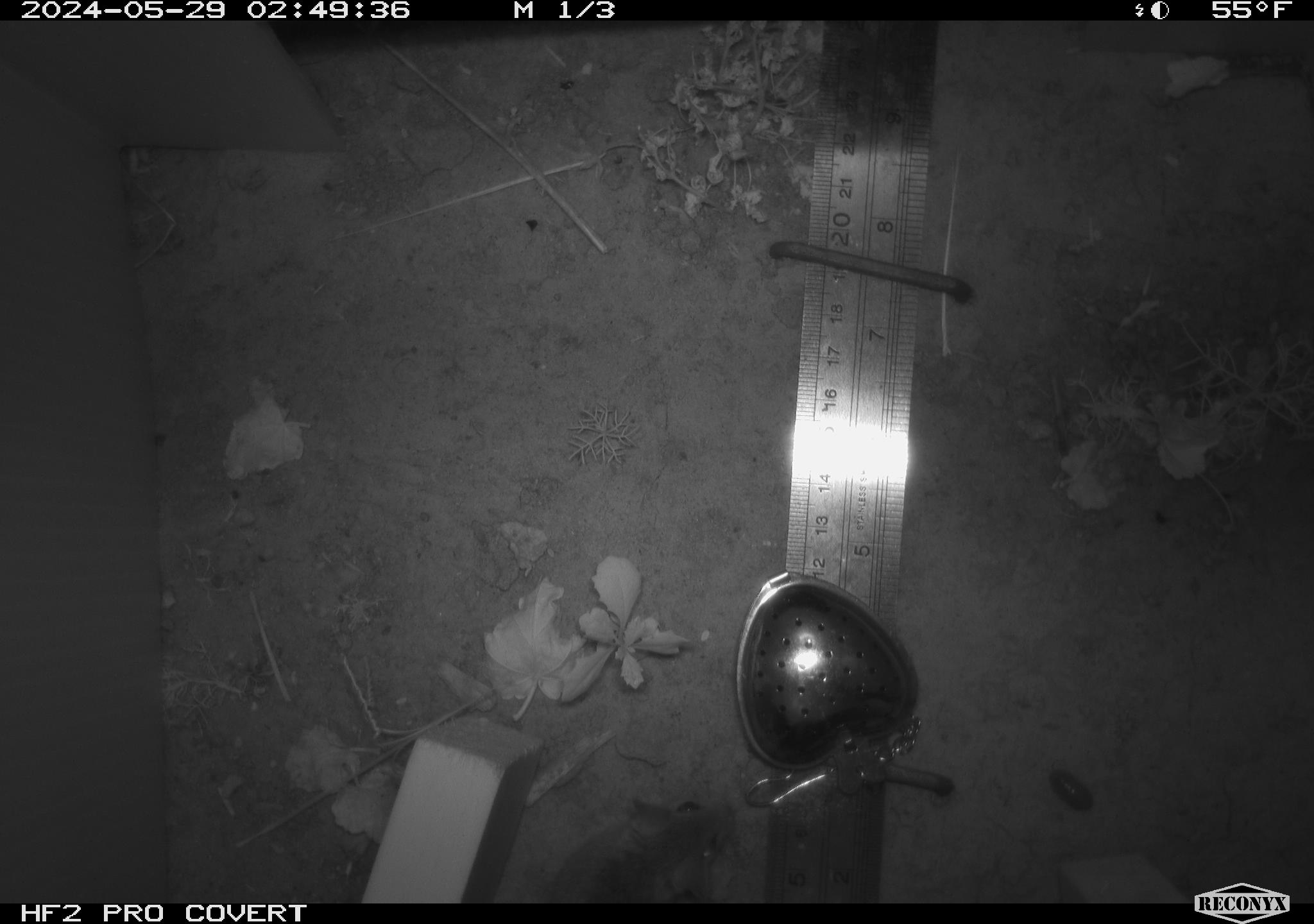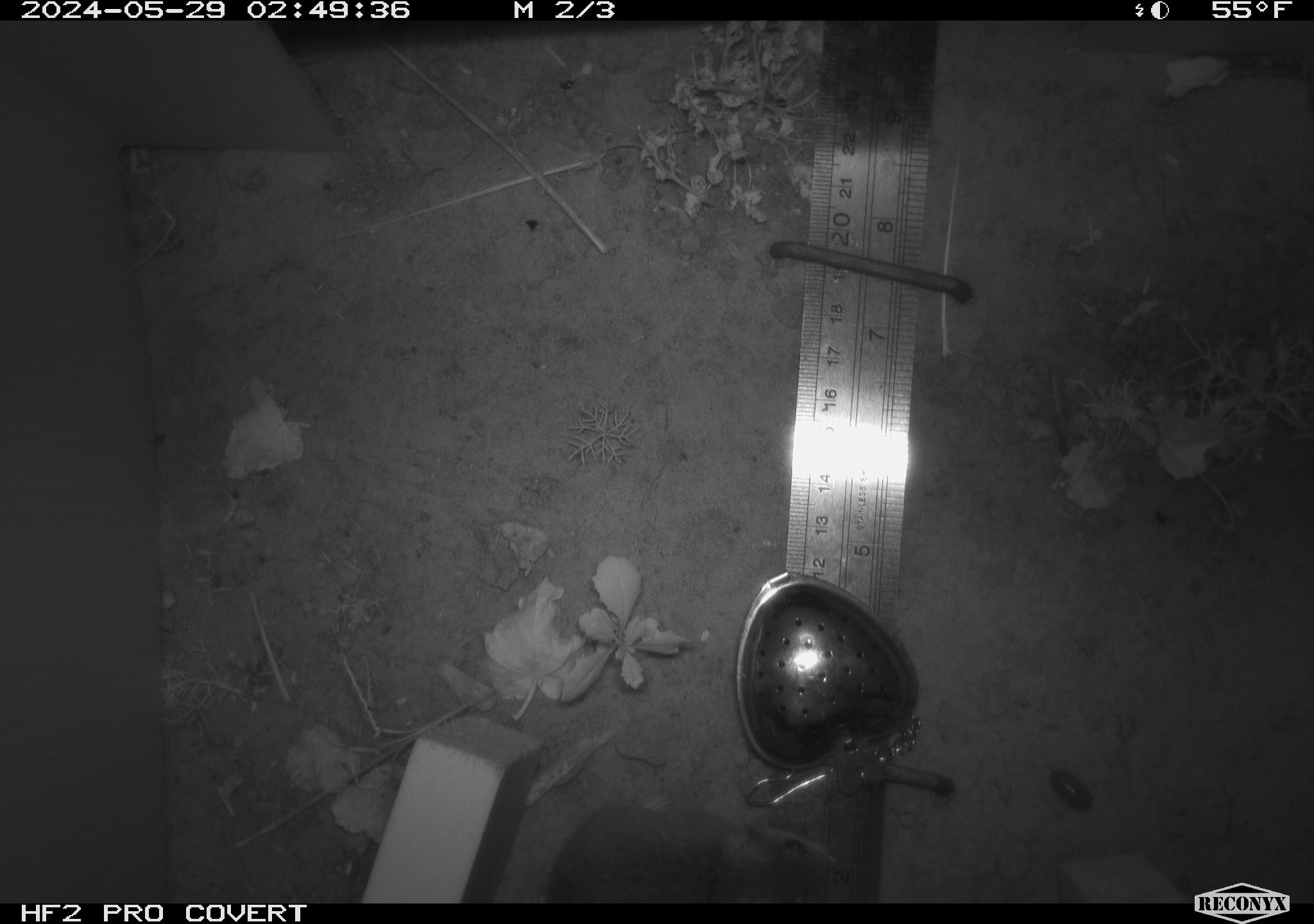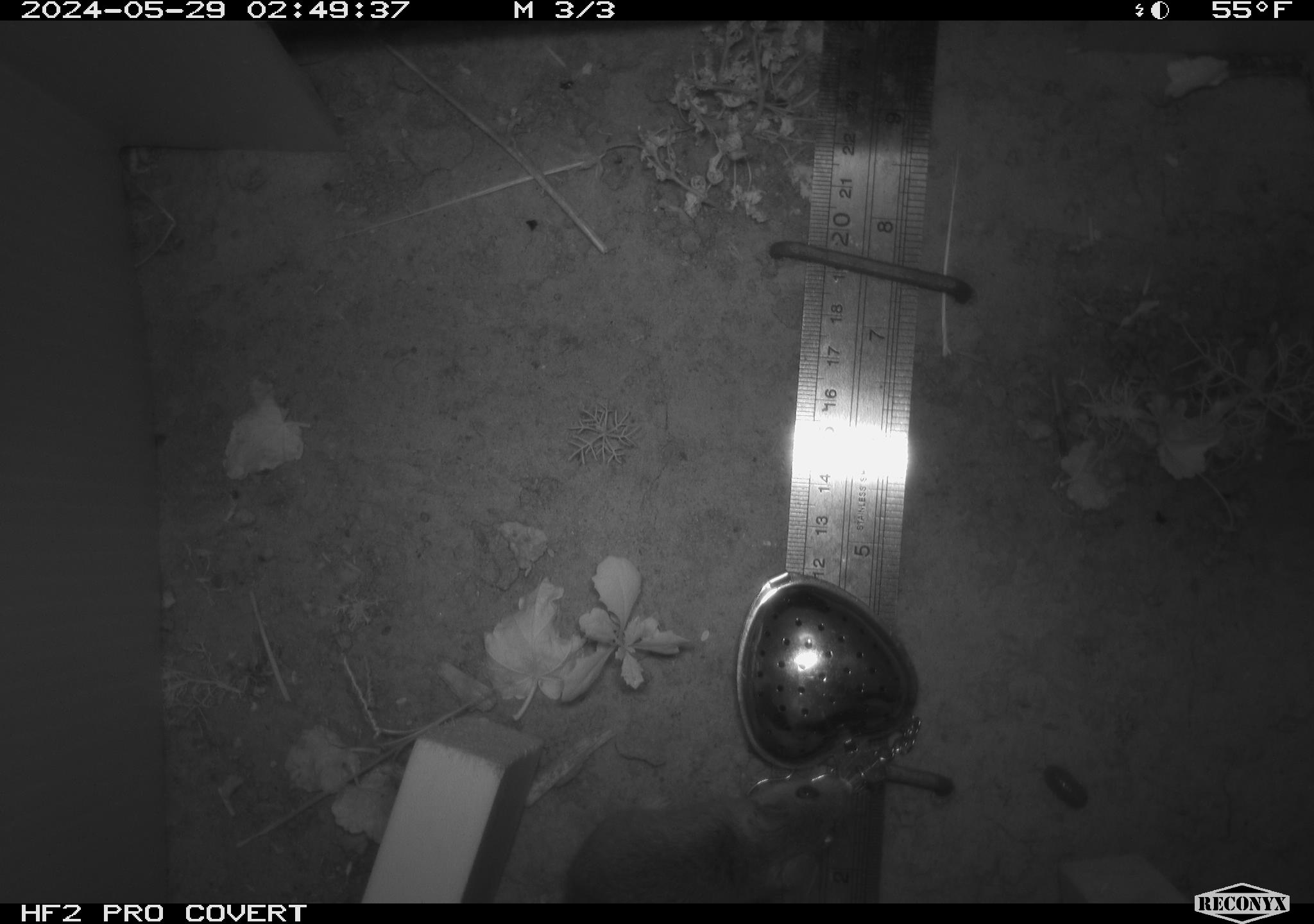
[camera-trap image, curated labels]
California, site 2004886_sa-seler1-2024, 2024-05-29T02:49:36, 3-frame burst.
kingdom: Animalia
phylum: Chordata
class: Mammalia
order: Rodentia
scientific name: Rodentia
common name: mouse species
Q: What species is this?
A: Mouse species (Rodentia).